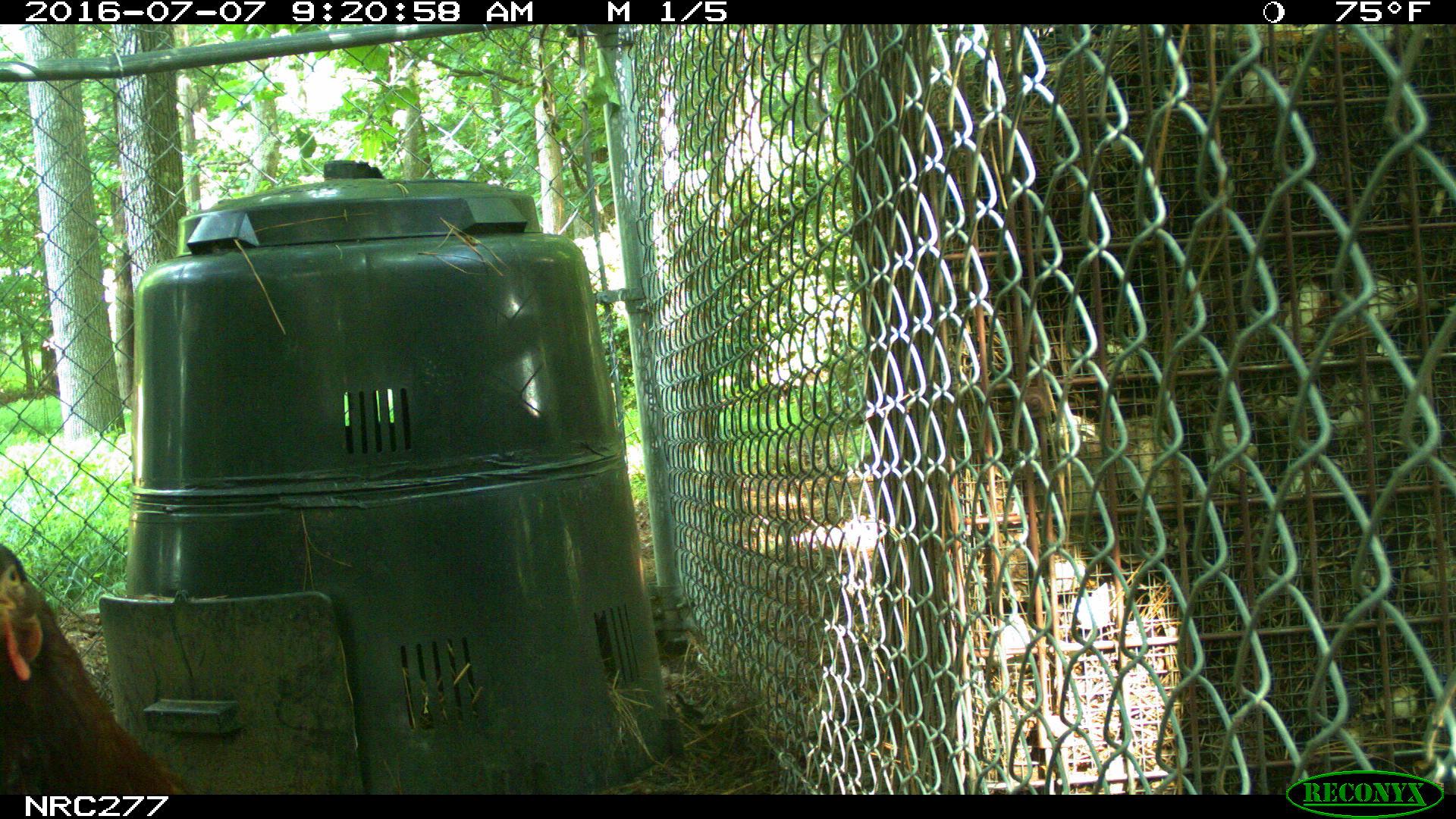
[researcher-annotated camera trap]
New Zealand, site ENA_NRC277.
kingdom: Animalia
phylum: Chordata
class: Aves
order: Galliformes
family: Phasianidae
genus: Gallus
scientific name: Gallus gallus domesticus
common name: chicken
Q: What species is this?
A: Chicken (Gallus gallus domesticus).